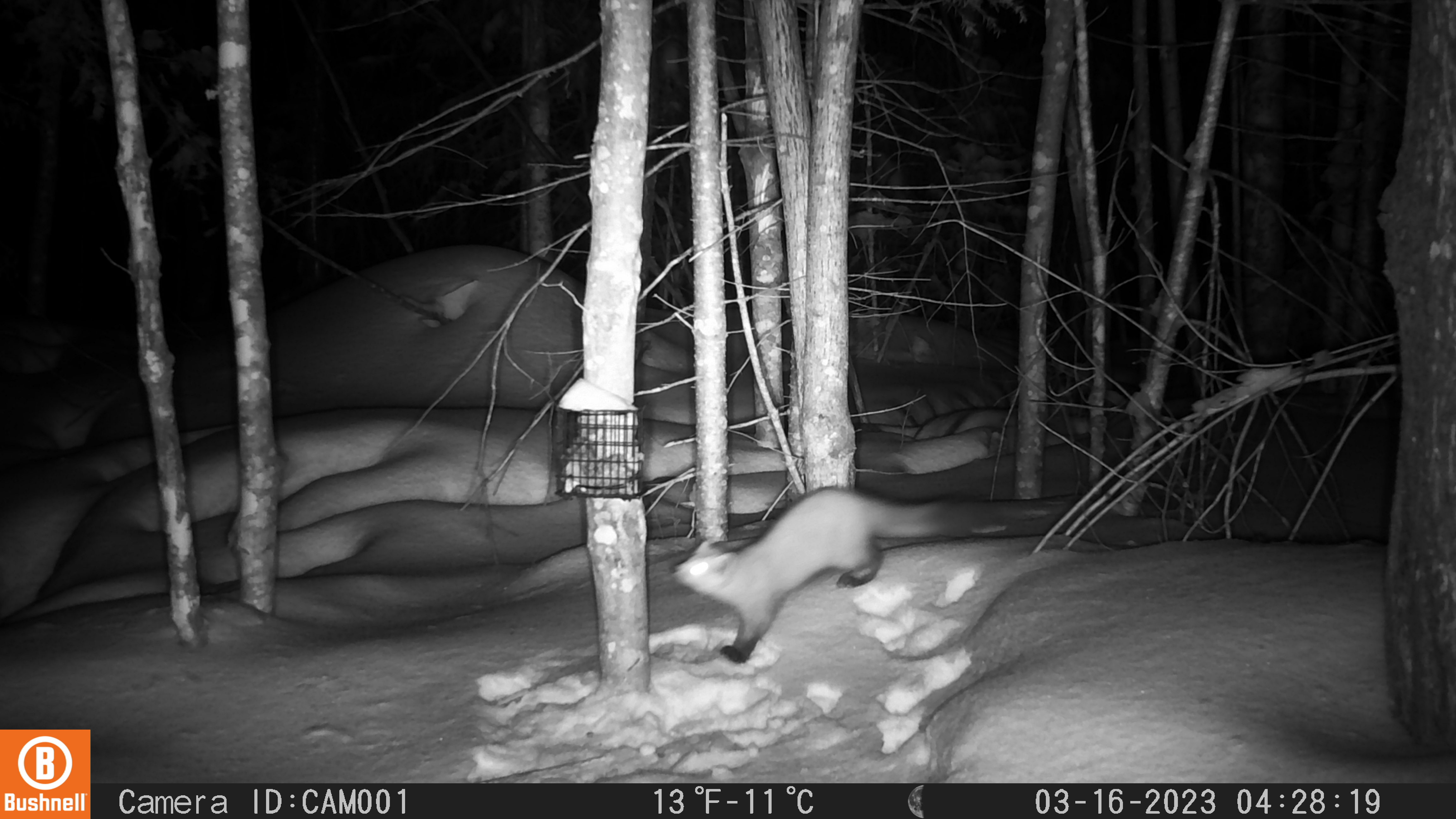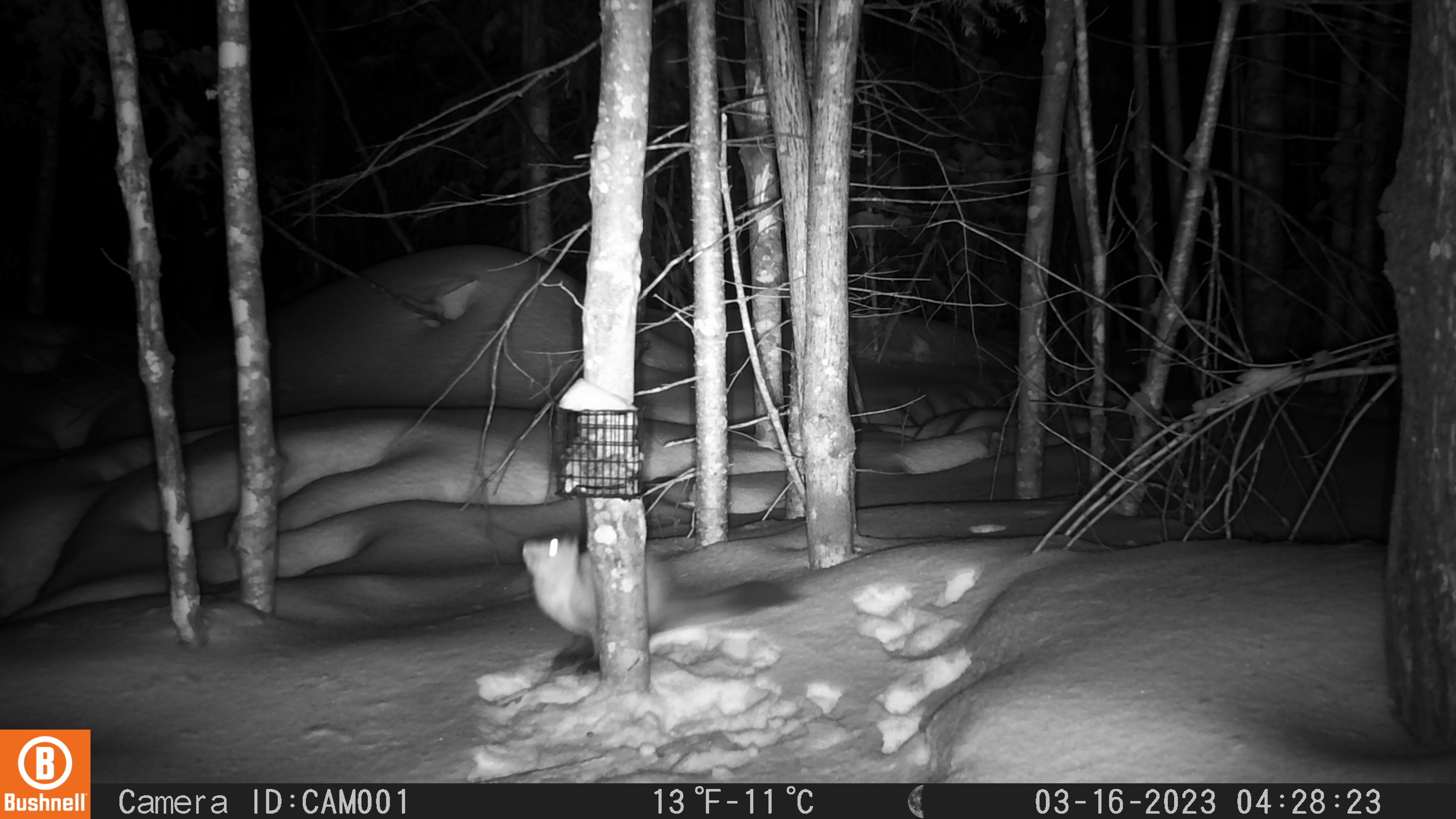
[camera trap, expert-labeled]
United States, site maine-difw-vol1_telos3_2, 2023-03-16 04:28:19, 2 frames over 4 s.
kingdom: Animalia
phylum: Chordata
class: Mammalia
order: Carnivora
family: Mustelidae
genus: Martes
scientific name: Martes americana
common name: american marten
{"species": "american marten (Martes americana)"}